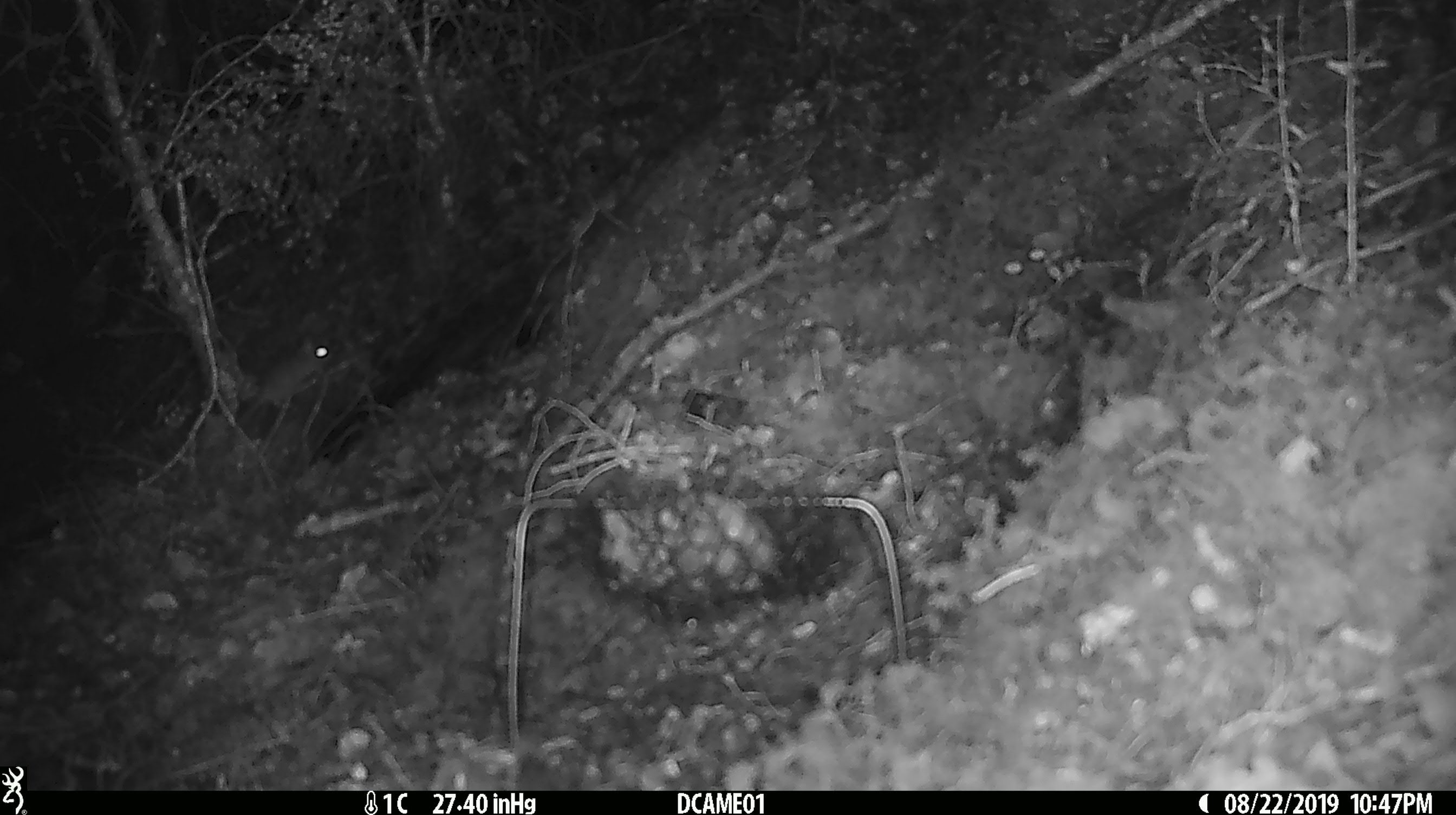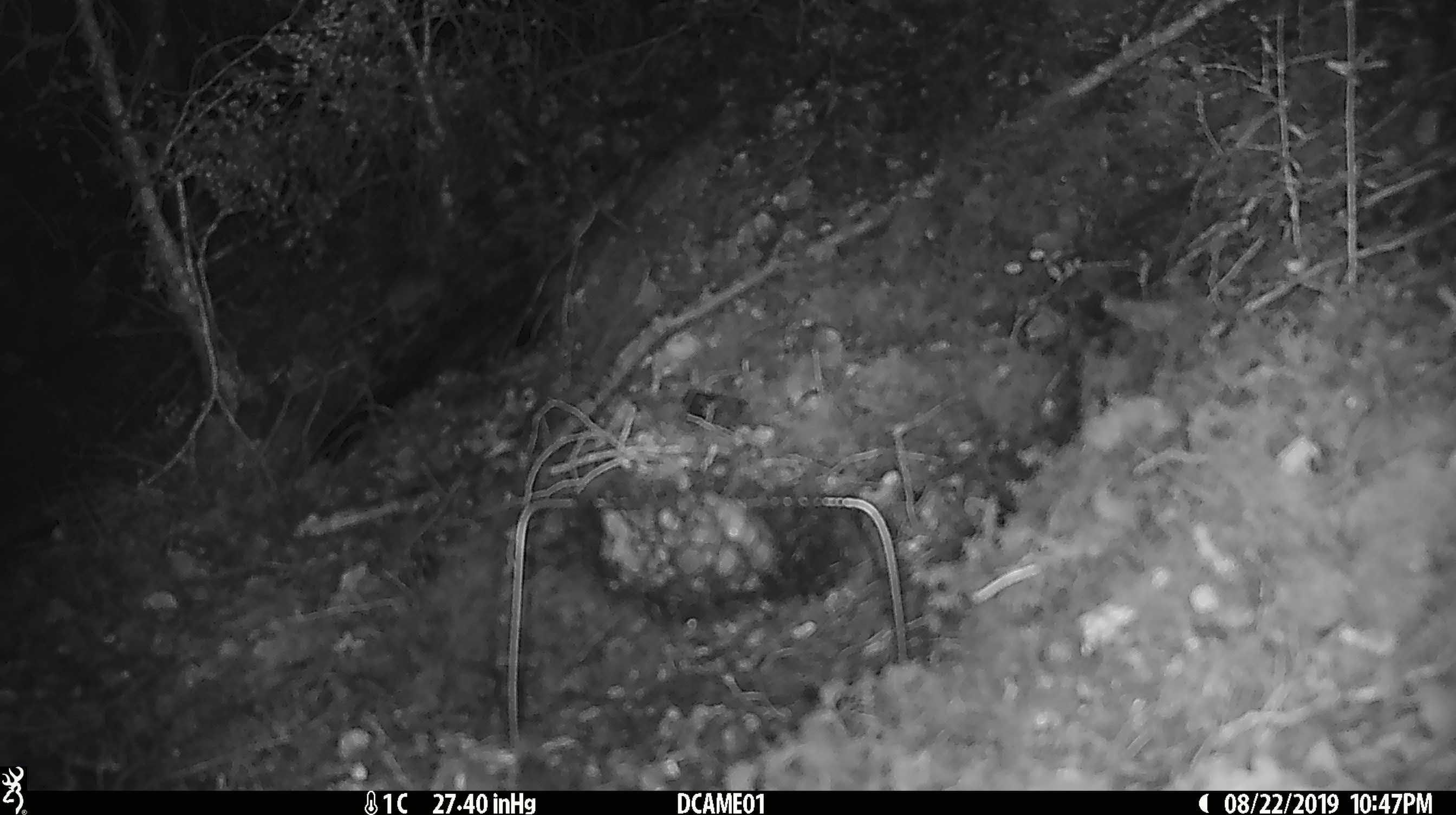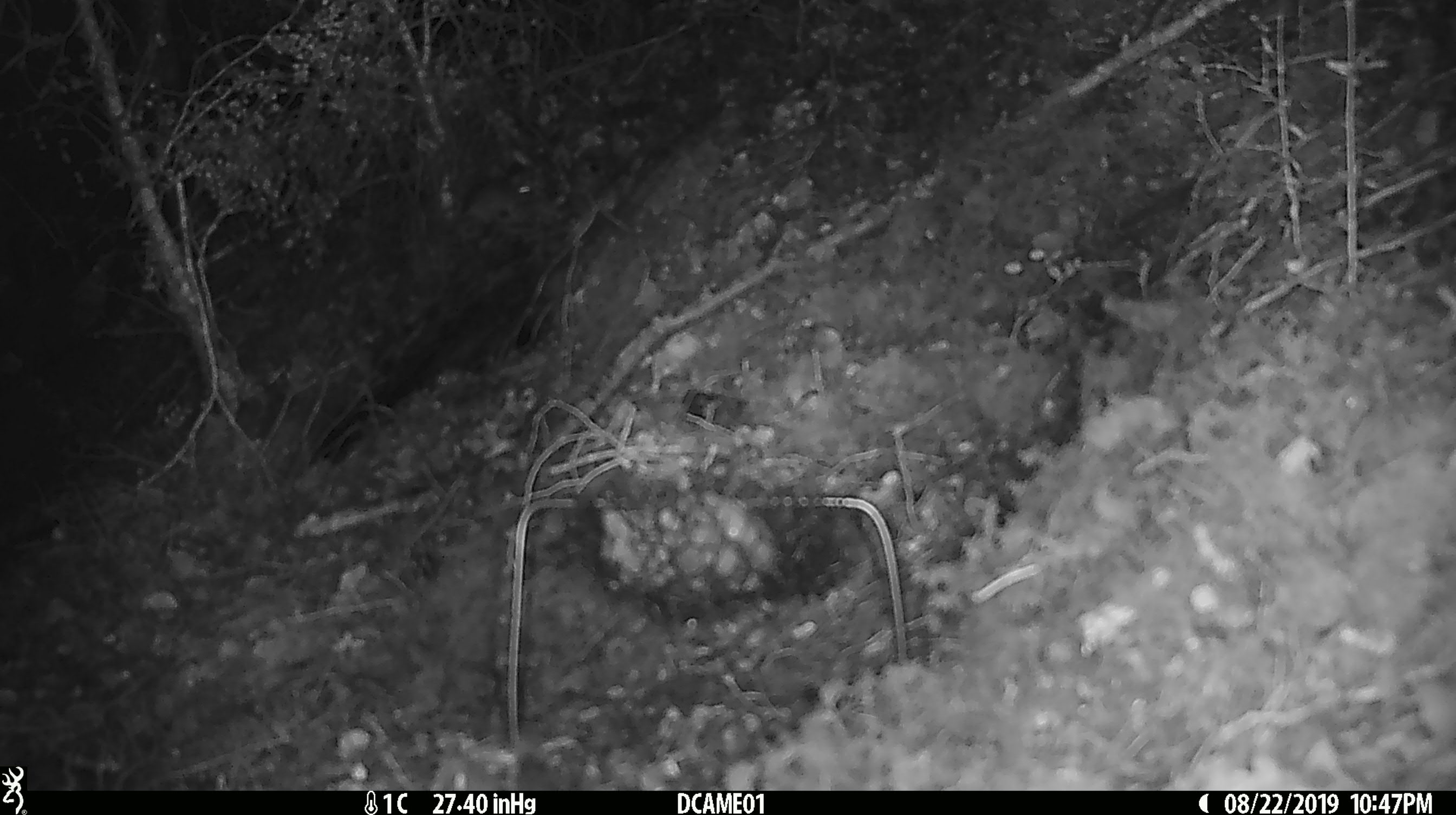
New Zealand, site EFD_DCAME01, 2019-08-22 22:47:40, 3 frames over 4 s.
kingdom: Animalia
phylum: Chordata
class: Mammalia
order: Rodentia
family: Muridae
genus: Mus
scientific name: Mus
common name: mouse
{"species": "mouse (Mus)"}